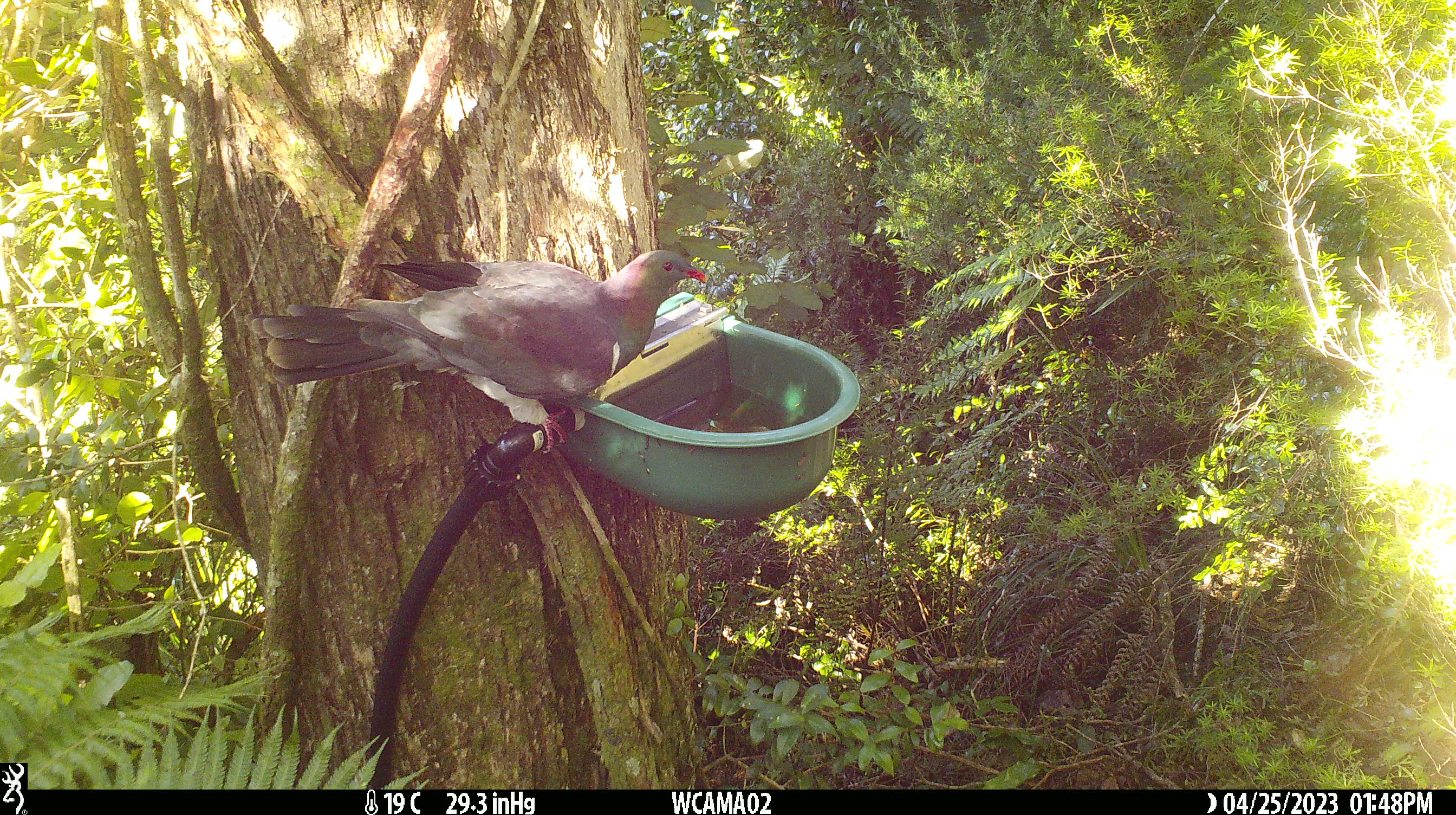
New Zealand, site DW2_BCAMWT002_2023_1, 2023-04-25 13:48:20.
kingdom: Animalia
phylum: Chordata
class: Aves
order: Columbiformes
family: Columbidae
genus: Hemiphaga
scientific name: Hemiphaga novaeseelandiae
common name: new zealand pigeon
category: kereru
Kereru (new zealand pigeon) (Hemiphaga novaeseelandiae).